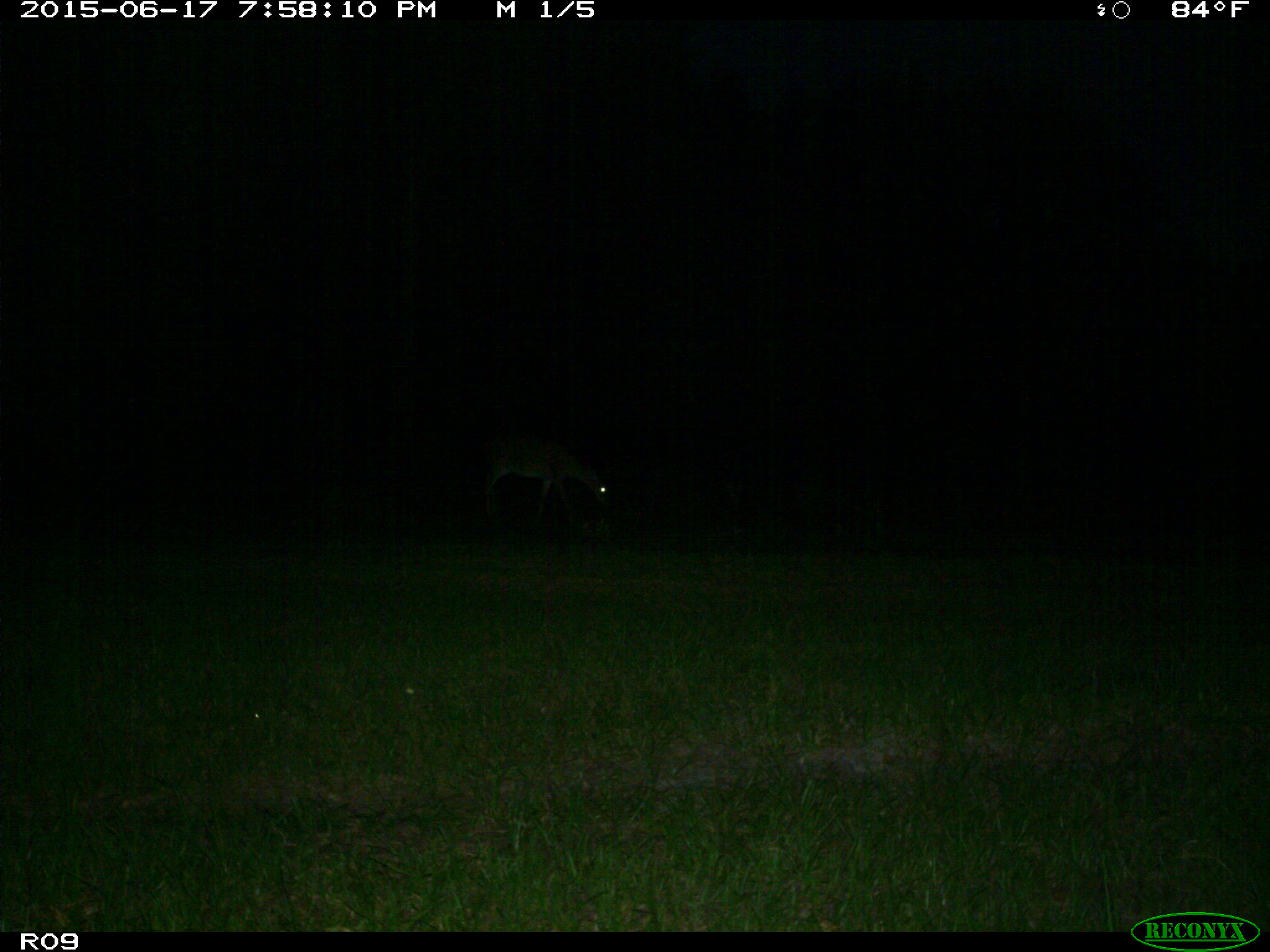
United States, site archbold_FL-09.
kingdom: Animalia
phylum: Chordata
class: Mammalia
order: Artiodactyla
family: Cervidae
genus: Odocoileus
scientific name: Odocoileus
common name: deer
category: unidentified deer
Unidentified deer (deer) (Odocoileus).